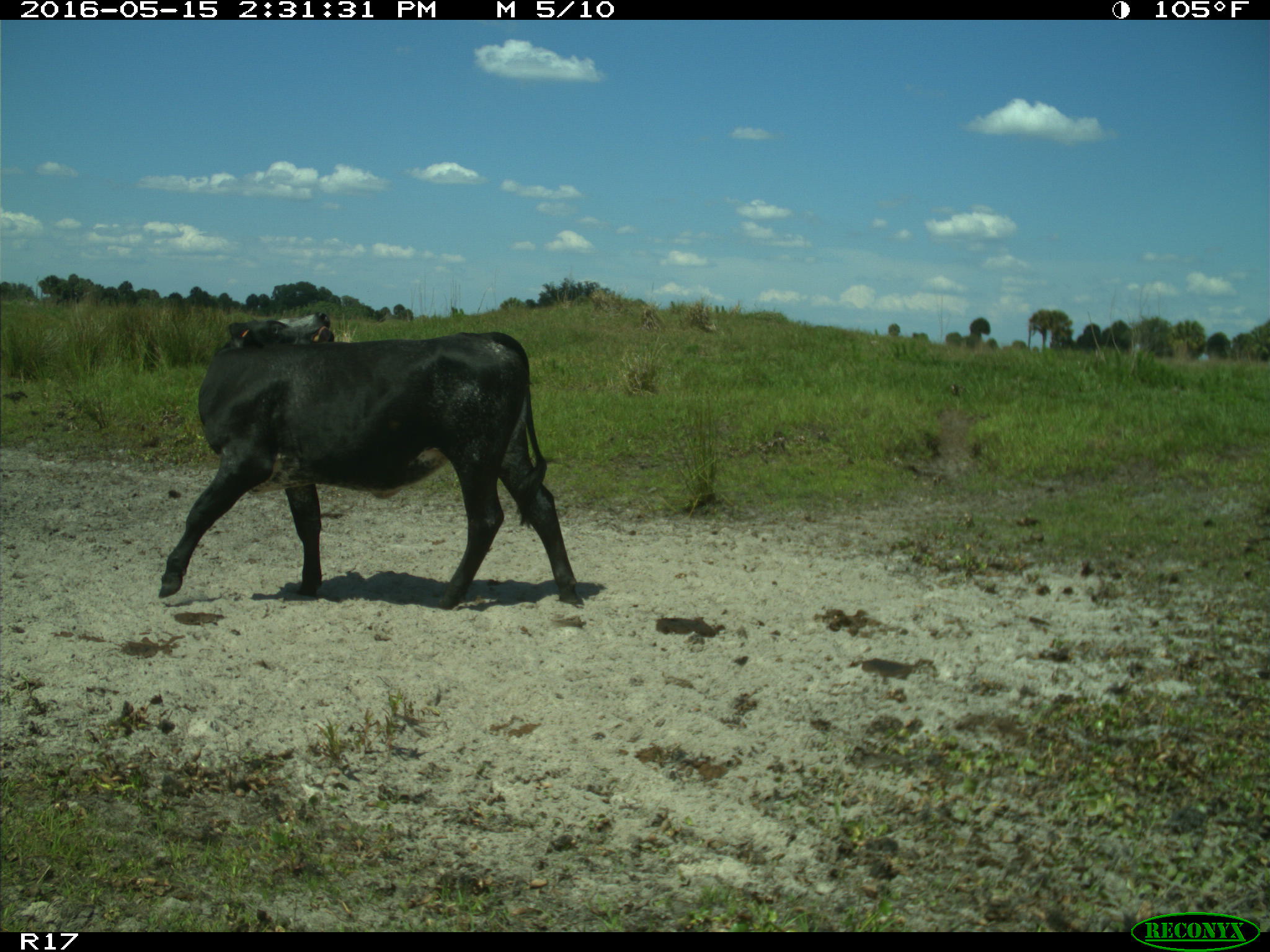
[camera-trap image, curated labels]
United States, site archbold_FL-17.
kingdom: Animalia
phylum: Chordata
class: Mammalia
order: Artiodactyla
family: Bovidae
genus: Bos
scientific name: Bos taurus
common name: domestic cow